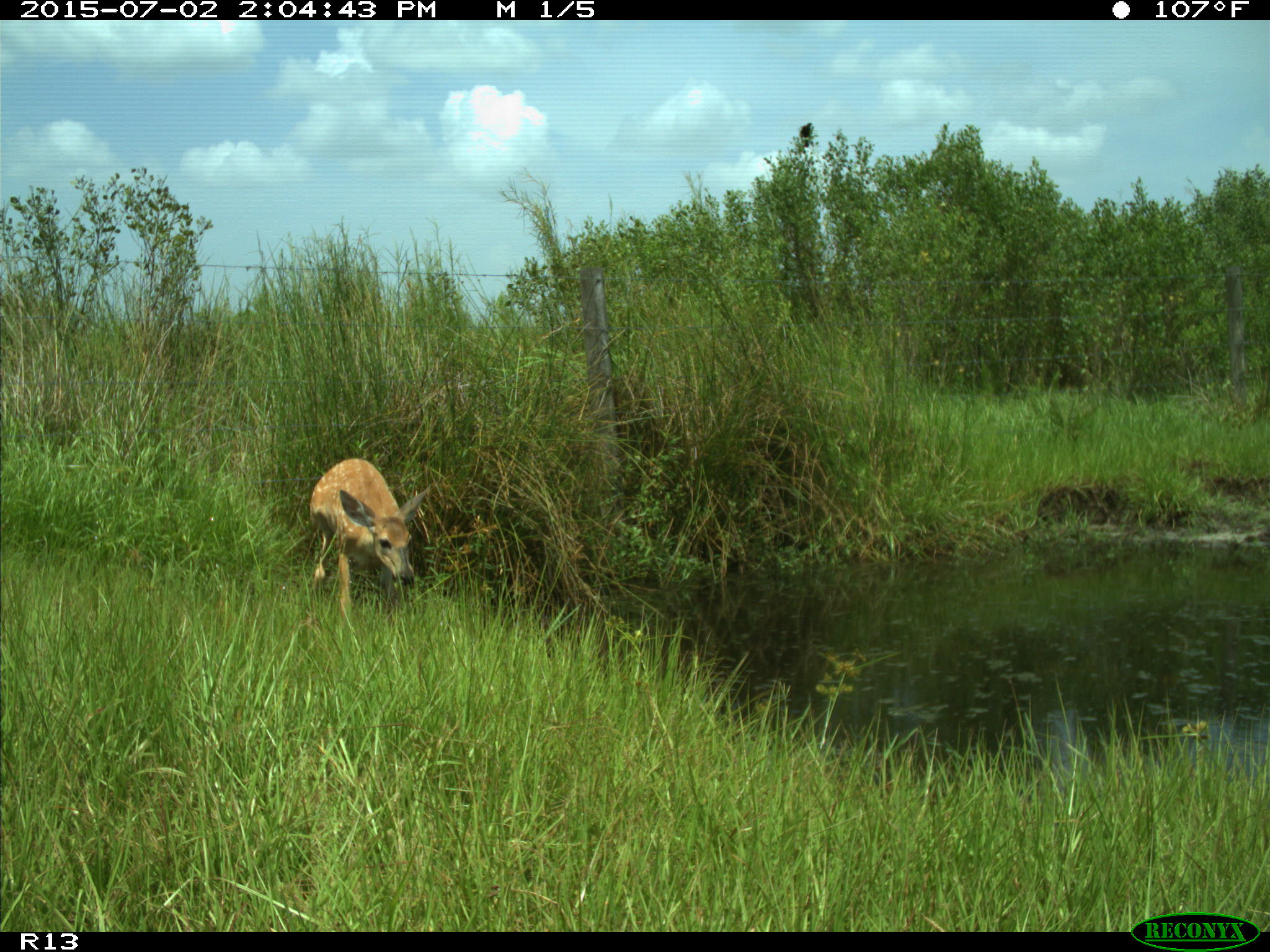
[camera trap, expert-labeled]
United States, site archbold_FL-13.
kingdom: Animalia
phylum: Chordata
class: Mammalia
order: Artiodactyla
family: Cervidae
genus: Odocoileus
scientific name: Odocoileus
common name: deer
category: unidentified deer